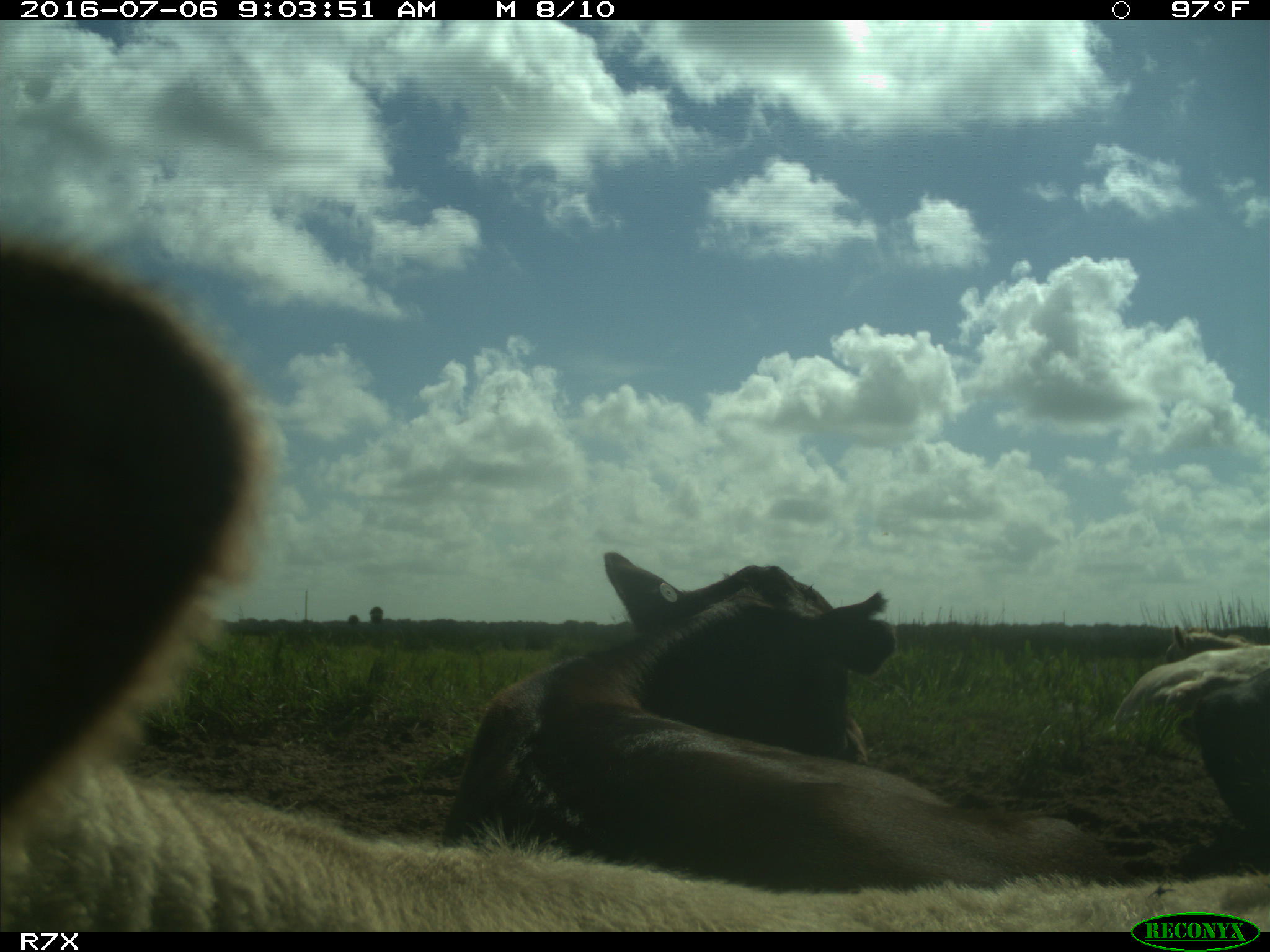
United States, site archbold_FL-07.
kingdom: Animalia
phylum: Chordata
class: Mammalia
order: Artiodactyla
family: Bovidae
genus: Bos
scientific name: Bos taurus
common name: domestic cow